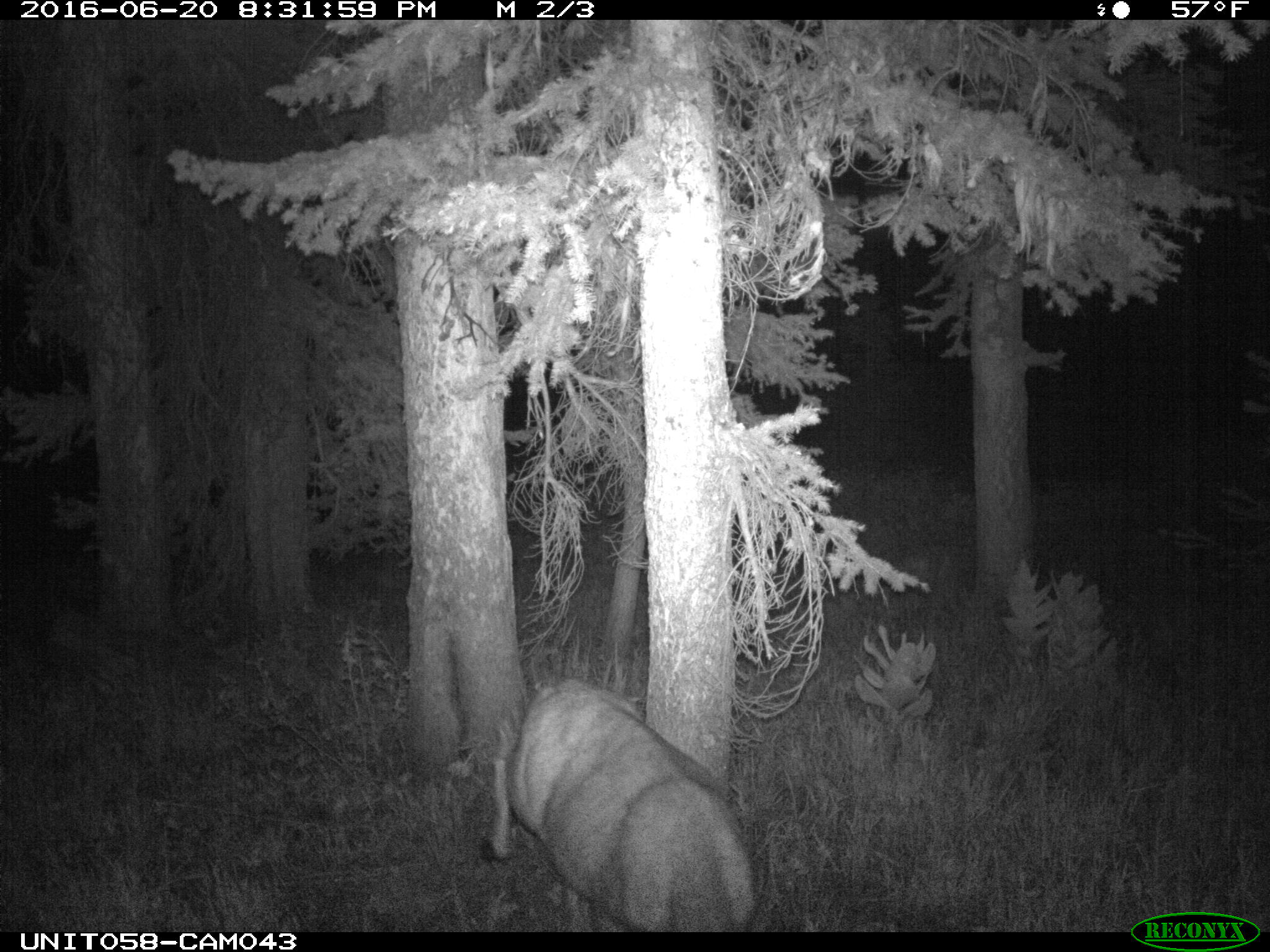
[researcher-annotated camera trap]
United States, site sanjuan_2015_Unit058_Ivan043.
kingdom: Animalia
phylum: Chordata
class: Mammalia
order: Artiodactyla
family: Cervidae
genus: Odocoileus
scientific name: Odocoileus hemionus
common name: mule deer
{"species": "Odocoileus hemionus (mule deer)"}